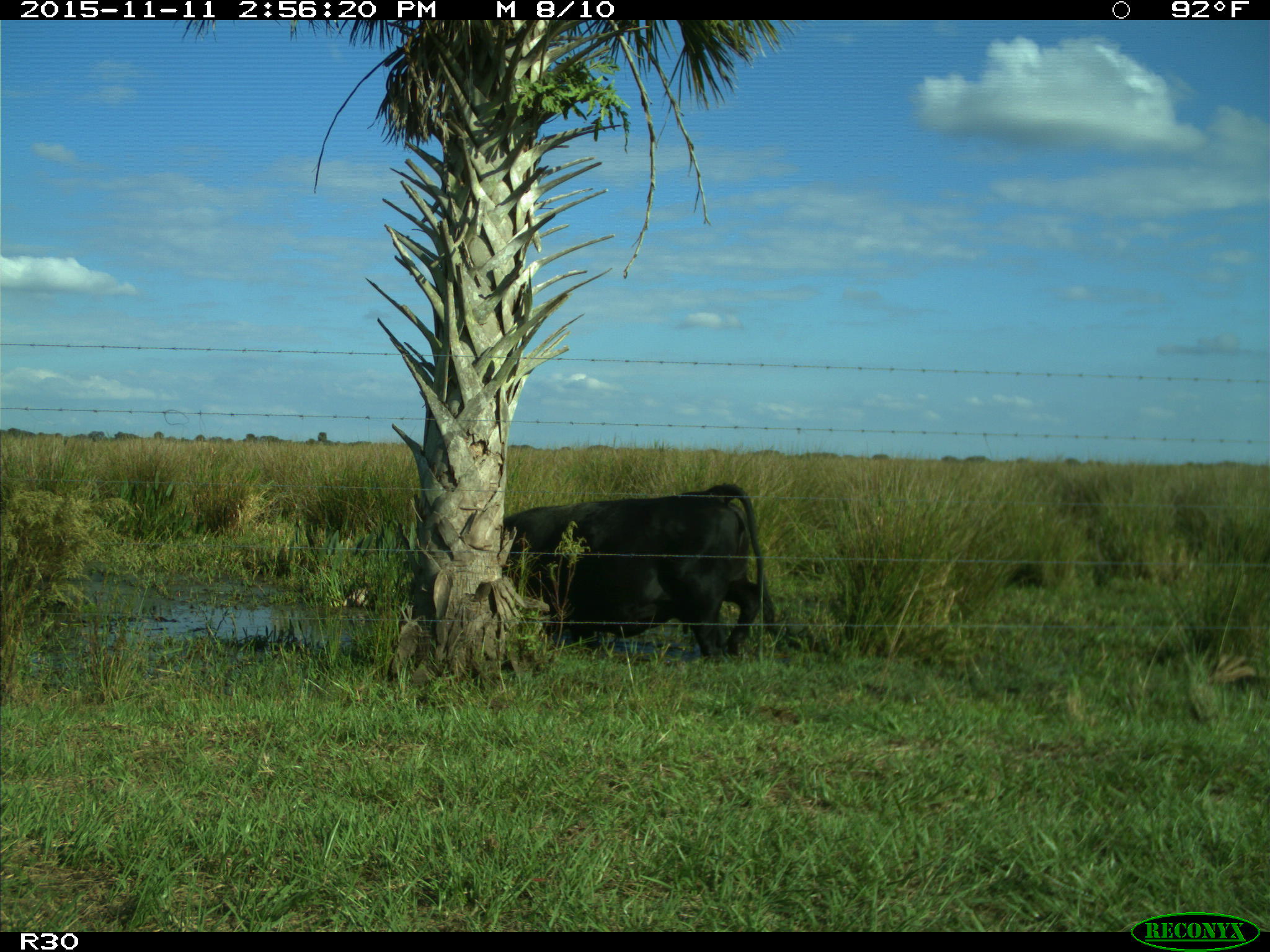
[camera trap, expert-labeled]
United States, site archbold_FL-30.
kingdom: Animalia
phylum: Chordata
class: Mammalia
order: Artiodactyla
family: Bovidae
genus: Bos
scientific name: Bos taurus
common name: domestic cow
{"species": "Bos taurus (domestic cow)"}